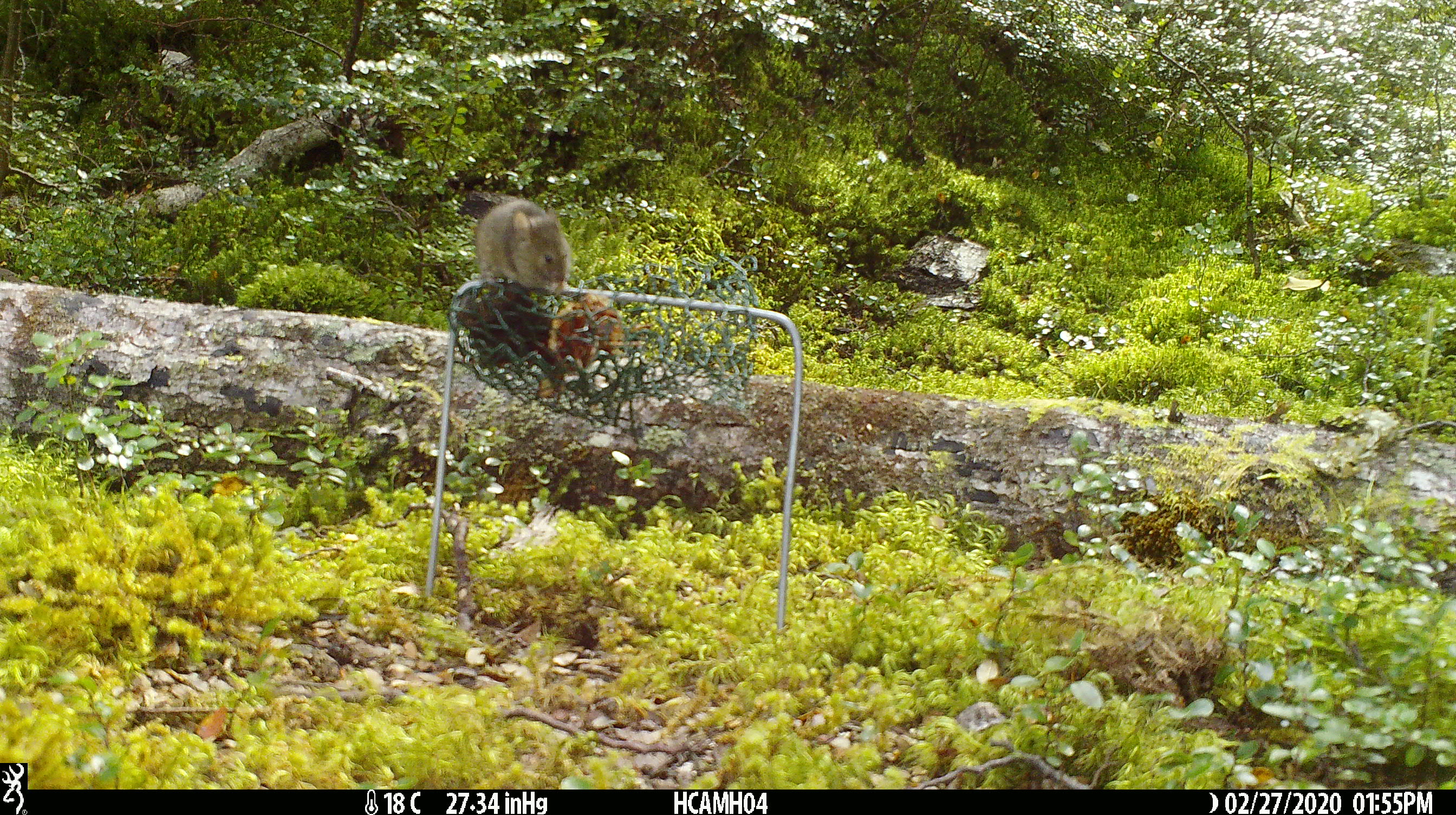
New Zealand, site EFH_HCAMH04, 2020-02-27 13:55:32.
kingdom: Animalia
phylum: Chordata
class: Mammalia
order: Rodentia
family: Muridae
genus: Mus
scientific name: Mus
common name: mouse